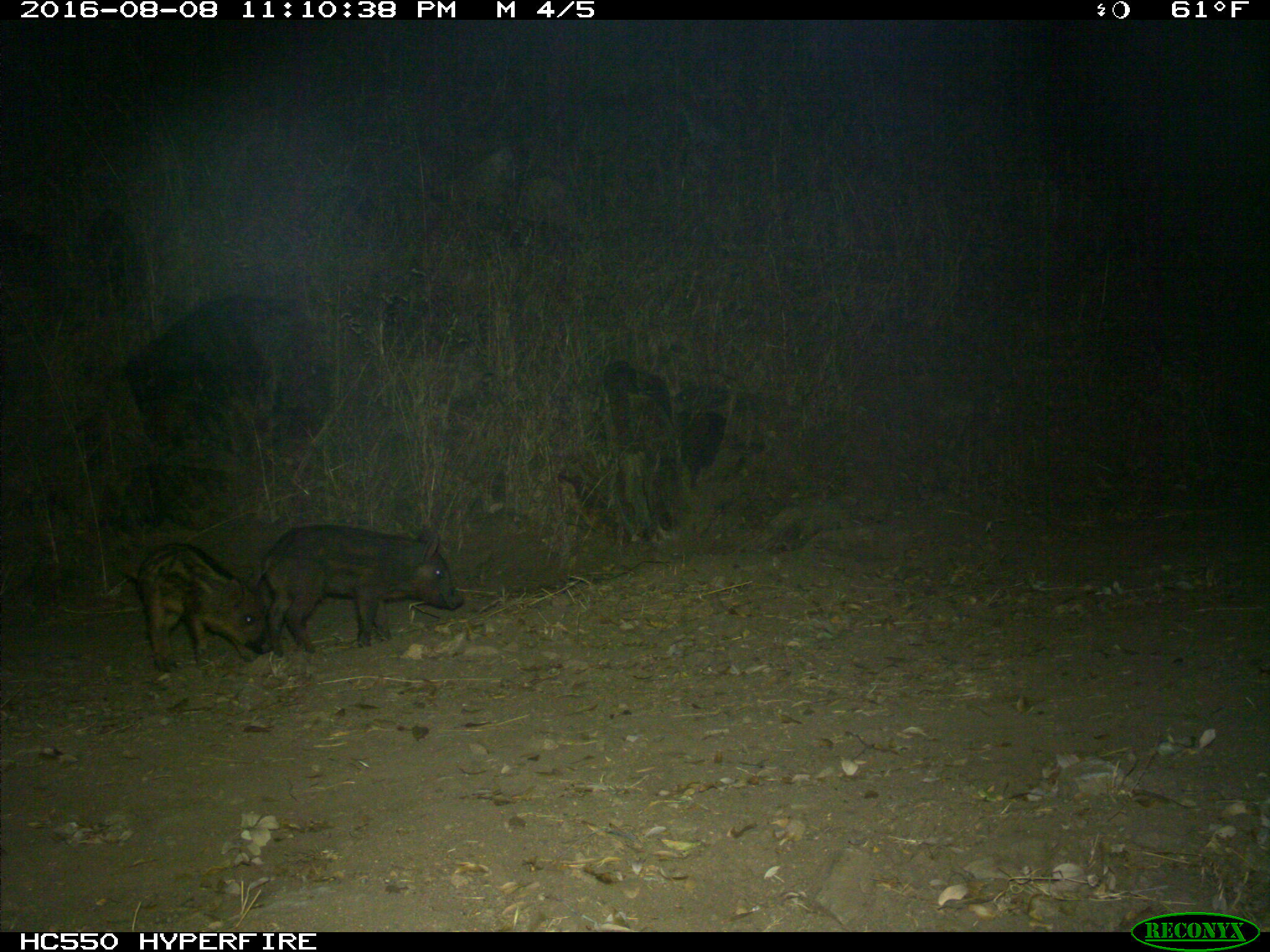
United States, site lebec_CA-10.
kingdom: Animalia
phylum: Chordata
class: Mammalia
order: Artiodactyla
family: Suidae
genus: Sus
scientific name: Sus scrofa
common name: wild boar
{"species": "Sus scrofa (wild boar)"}